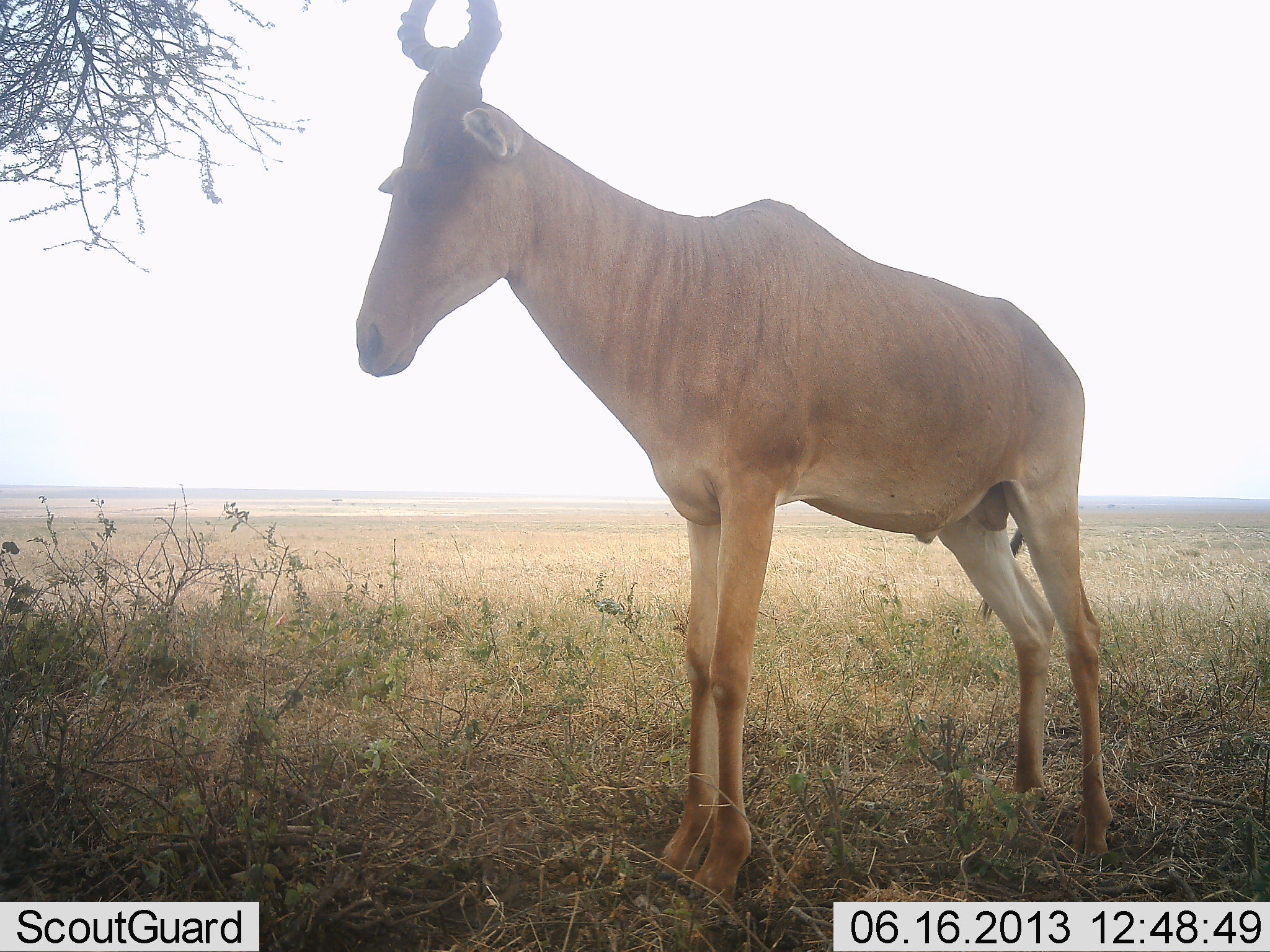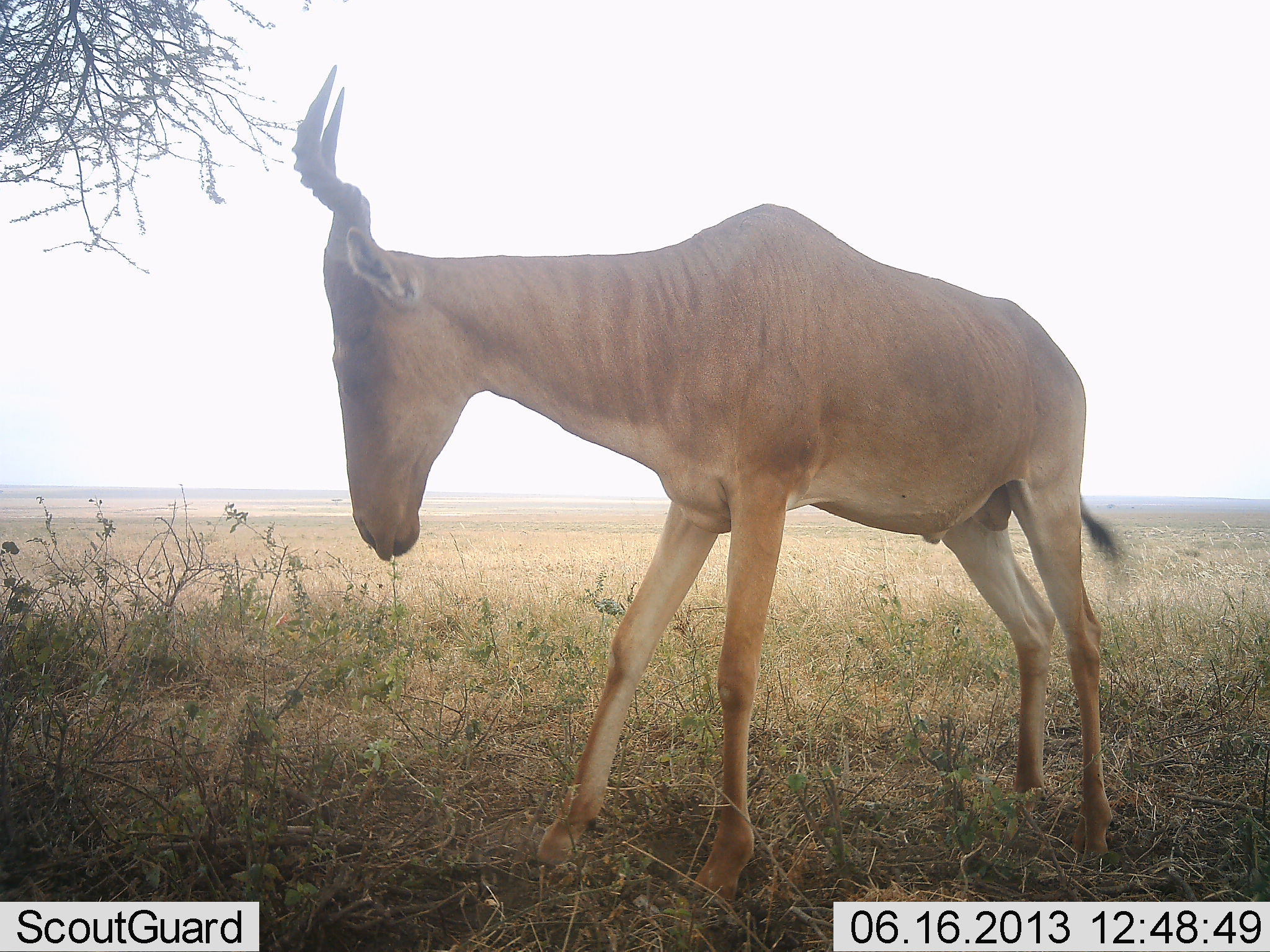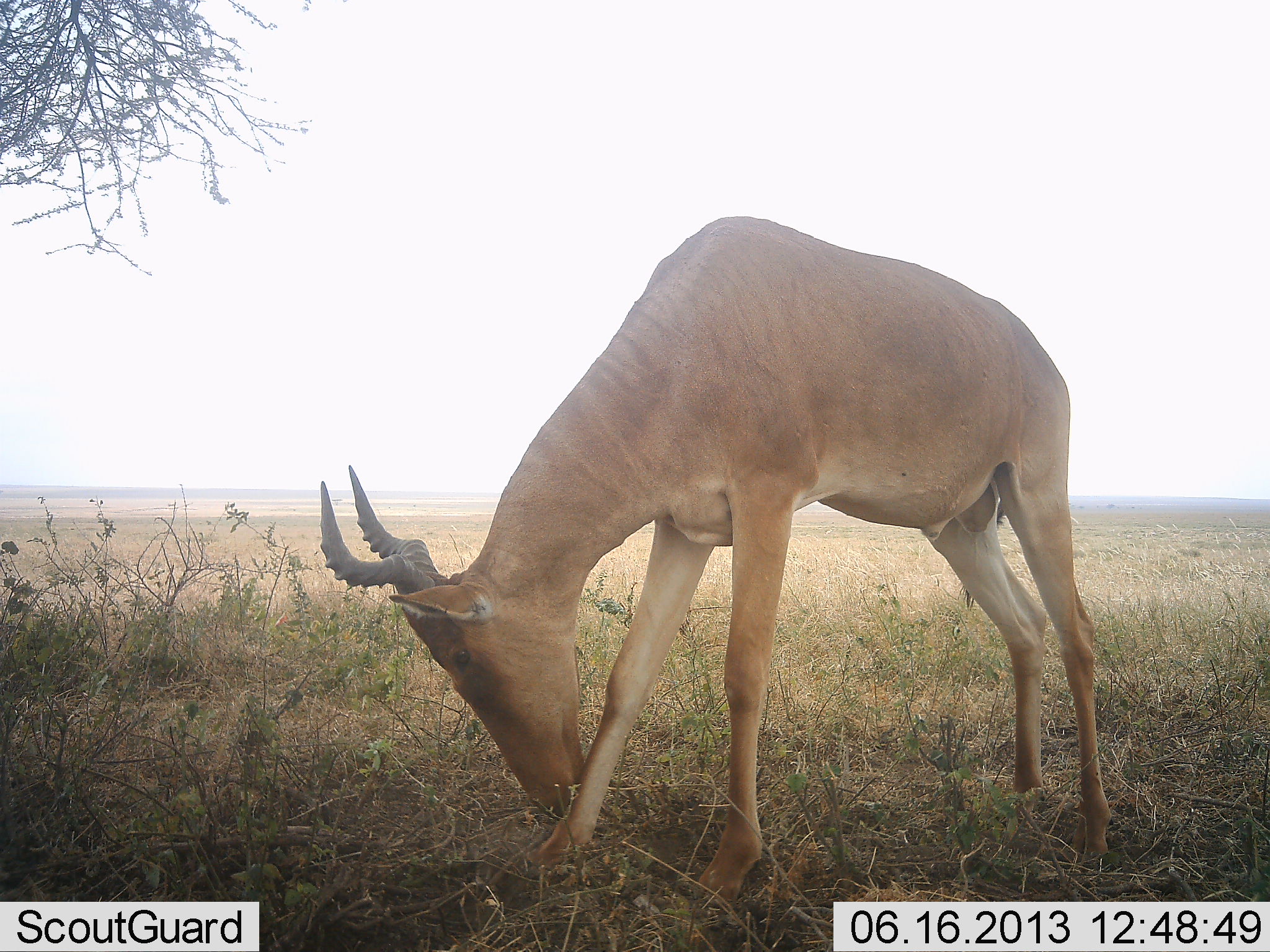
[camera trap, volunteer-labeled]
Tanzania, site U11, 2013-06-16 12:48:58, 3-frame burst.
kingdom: Animalia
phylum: Chordata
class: Mammalia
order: Artiodactyla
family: Bovidae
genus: Alcelaphus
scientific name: Alcelaphus buselaphus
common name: hartebeest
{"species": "hartebeest (Alcelaphus buselaphus)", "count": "1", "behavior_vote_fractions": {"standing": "78%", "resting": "6%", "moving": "6%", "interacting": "0%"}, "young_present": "0%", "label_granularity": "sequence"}